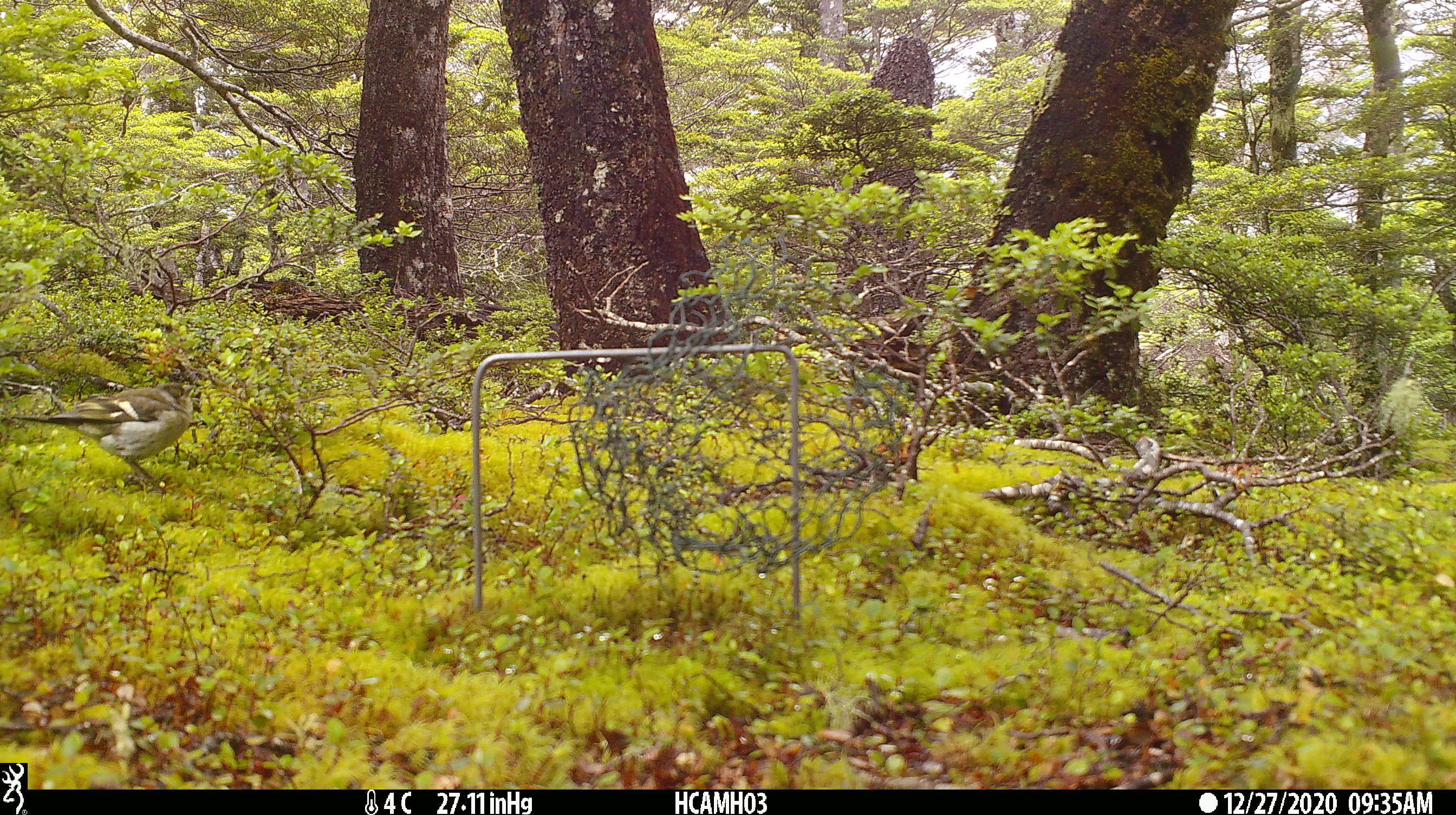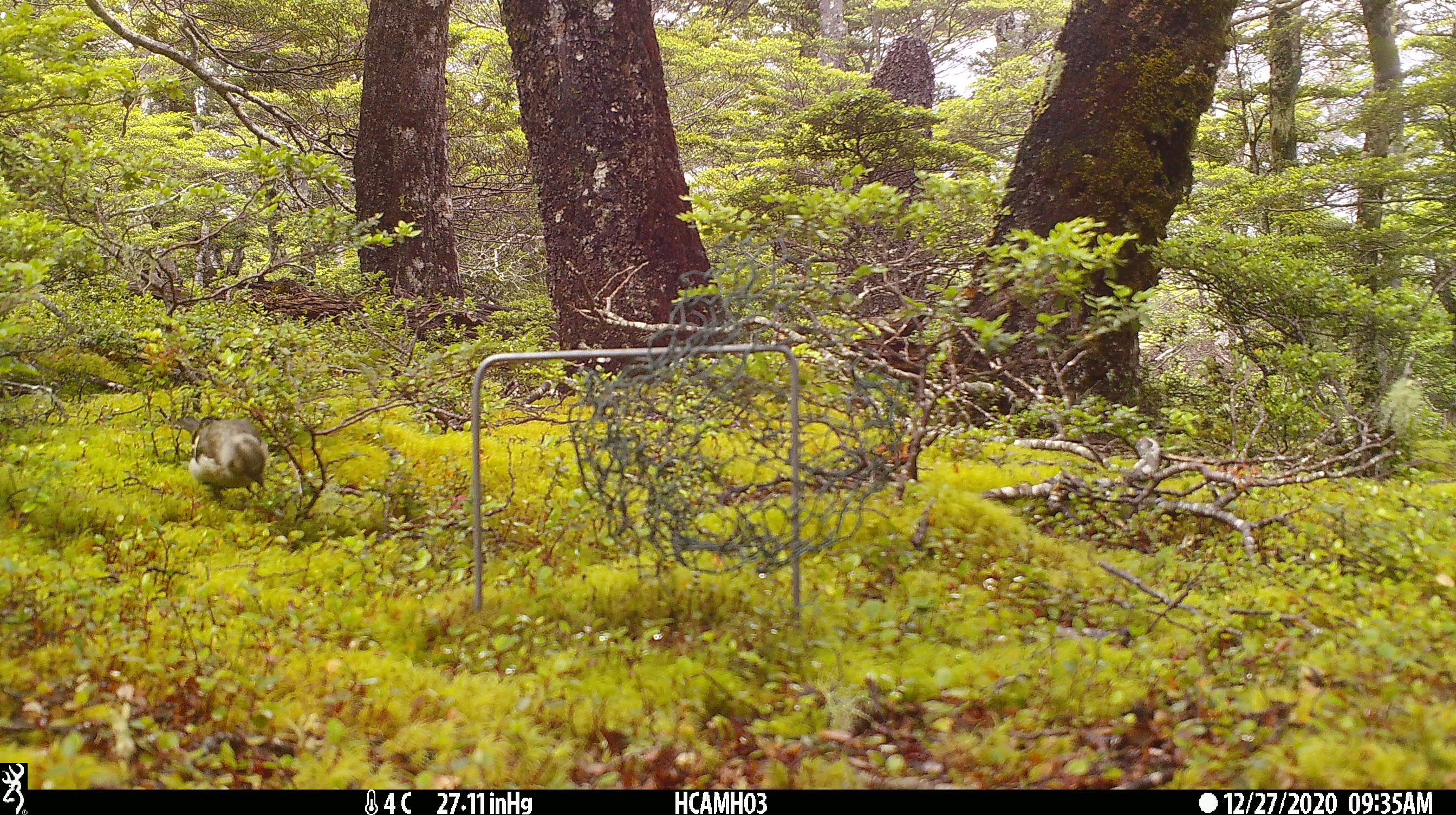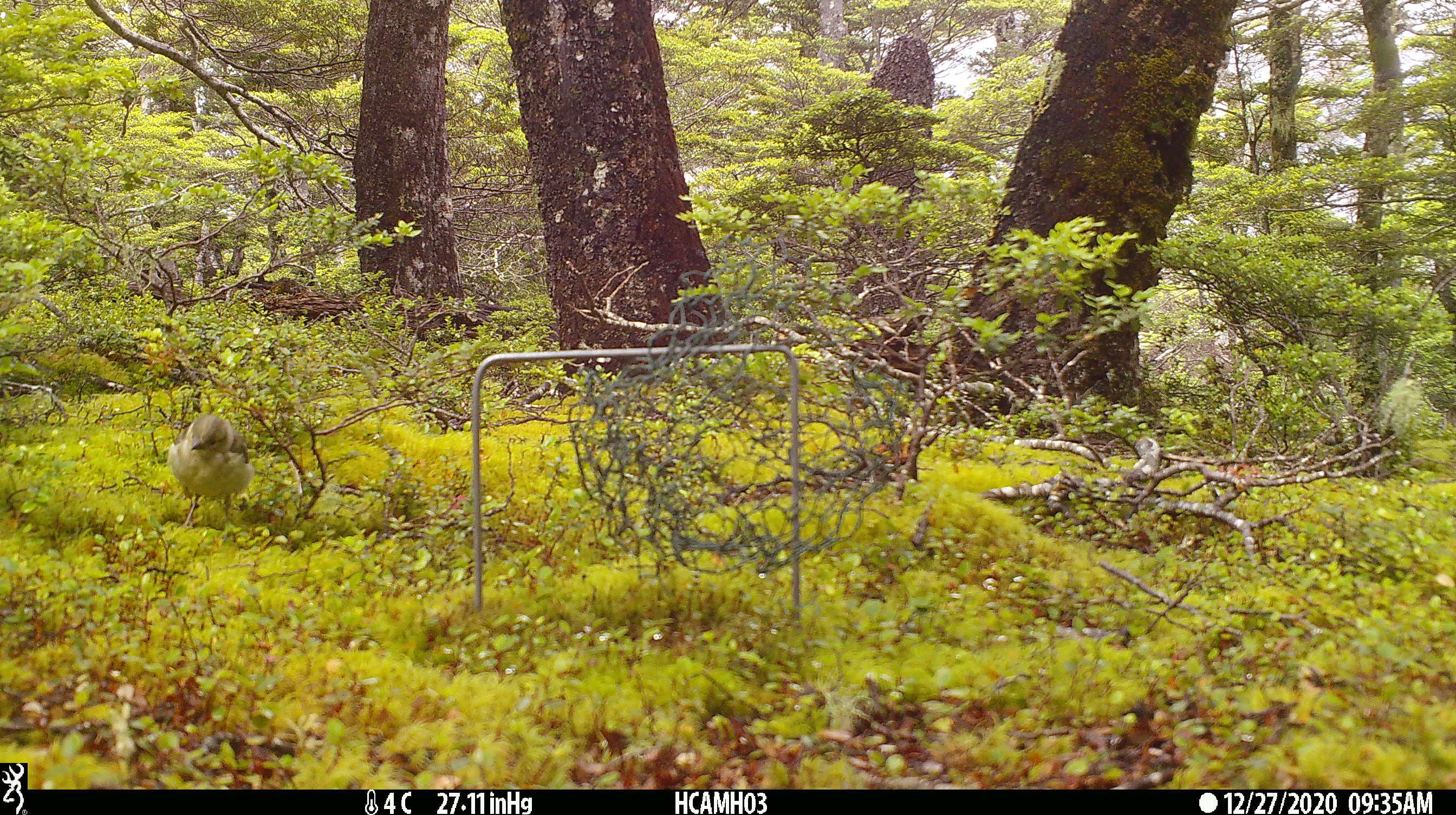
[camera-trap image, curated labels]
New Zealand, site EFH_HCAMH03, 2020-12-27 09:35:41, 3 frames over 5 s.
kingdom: Animalia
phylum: Chordata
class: Aves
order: Passeriformes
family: Fringillidae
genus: Fringilla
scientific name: Fringilla coelebs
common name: common chaffinch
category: chaffinch